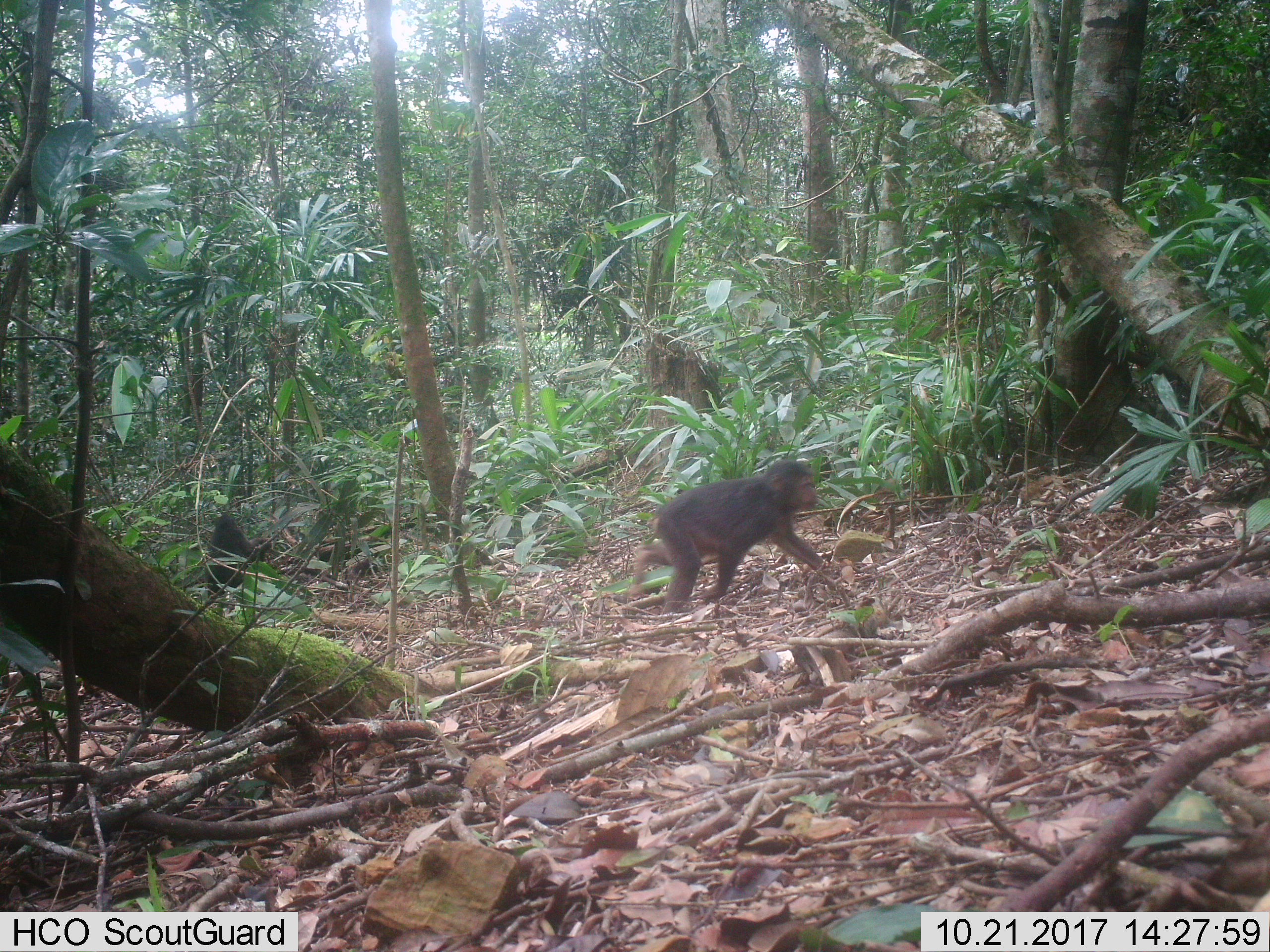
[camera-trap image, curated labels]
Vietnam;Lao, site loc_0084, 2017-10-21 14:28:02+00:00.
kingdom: Animalia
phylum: Chordata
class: Mammalia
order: Primates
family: Cercopithecidae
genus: Macaca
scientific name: Macaca arctoides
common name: stump-tailed macaque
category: stump tailed macaque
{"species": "stump tailed macaque (stump-tailed macaque) (Macaca arctoides)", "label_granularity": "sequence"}